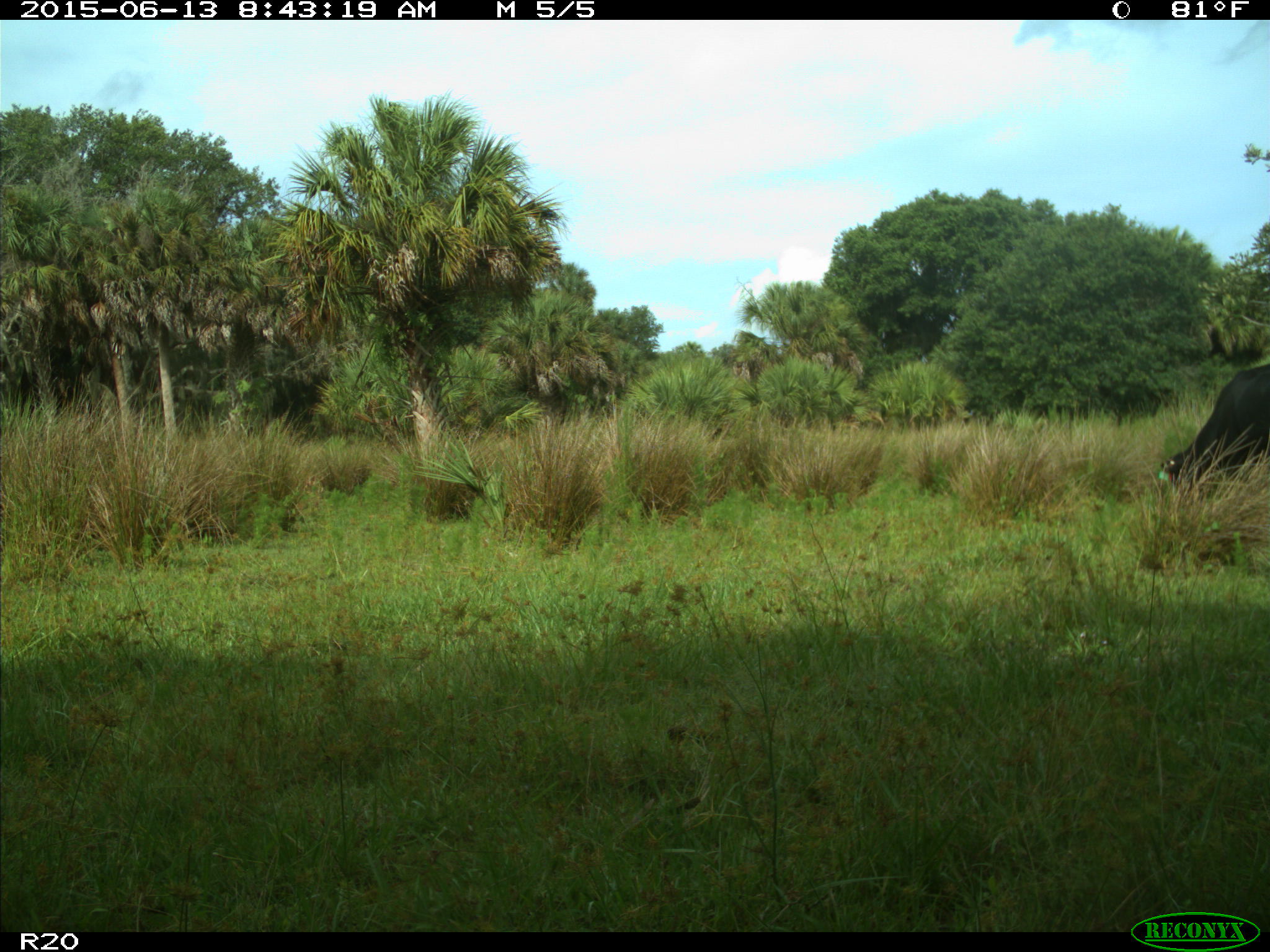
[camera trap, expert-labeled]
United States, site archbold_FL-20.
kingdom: Animalia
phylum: Chordata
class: Mammalia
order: Artiodactyla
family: Bovidae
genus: Bos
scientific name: Bos taurus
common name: domestic cow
Bos taurus (domestic cow).